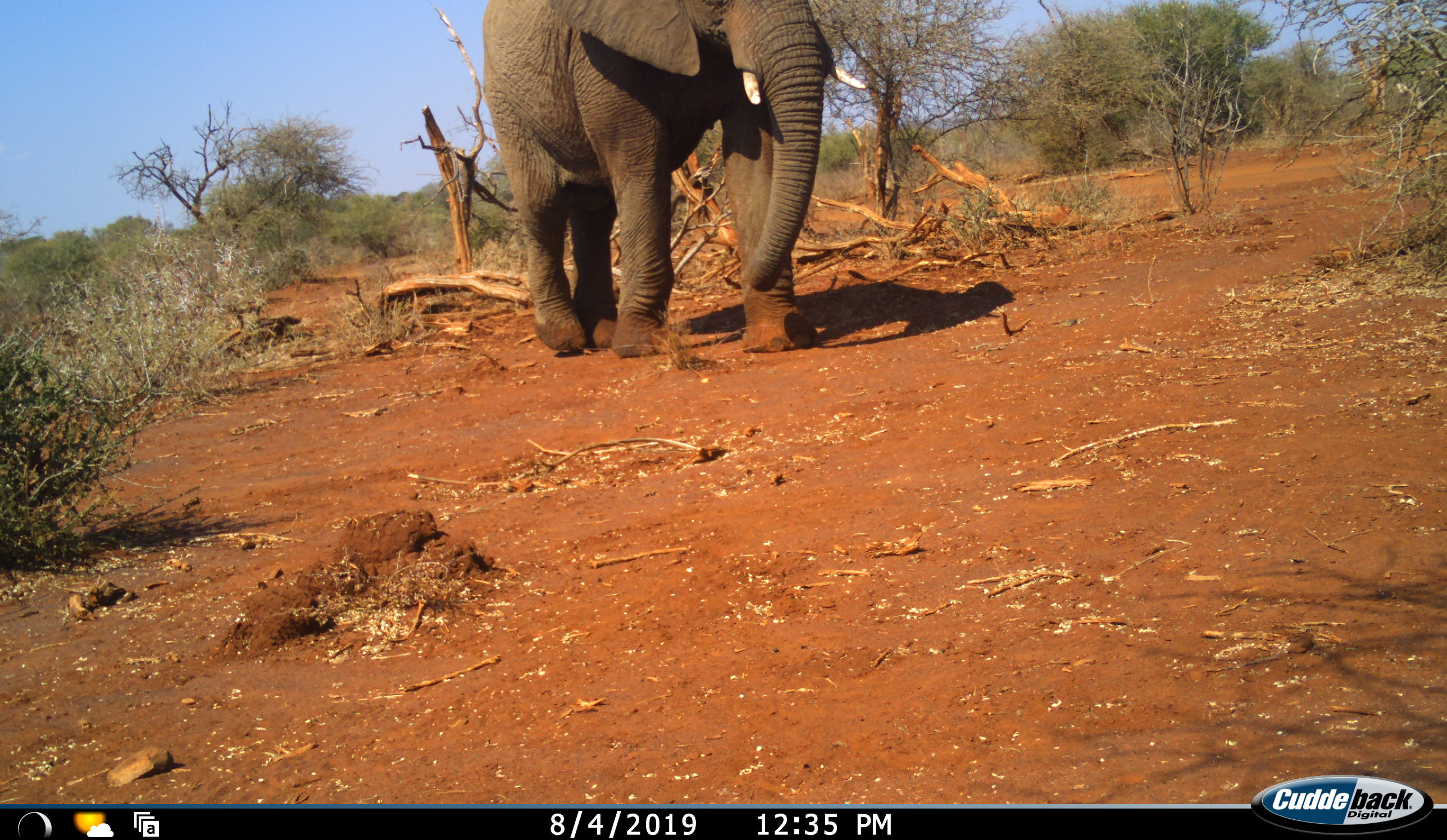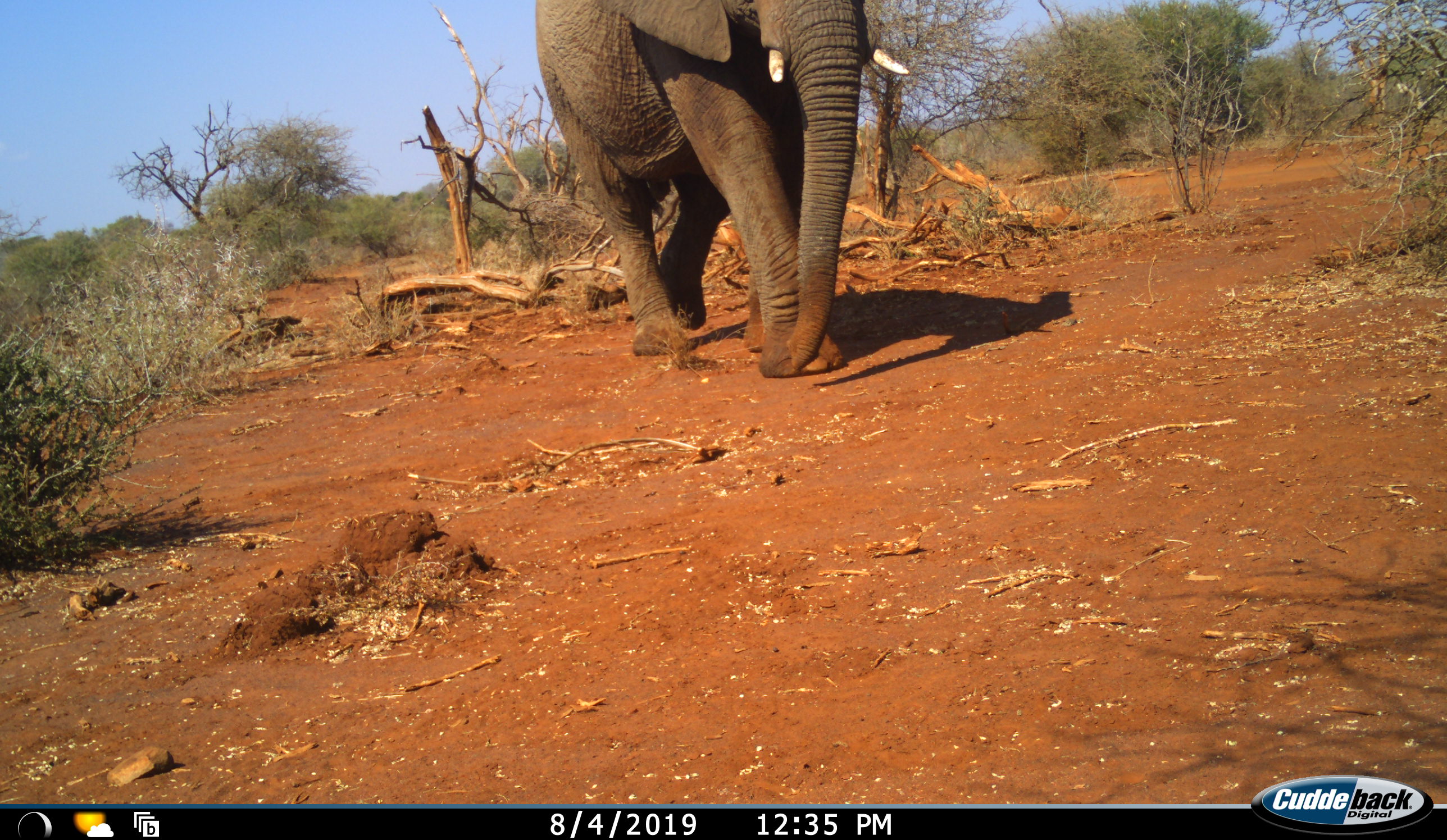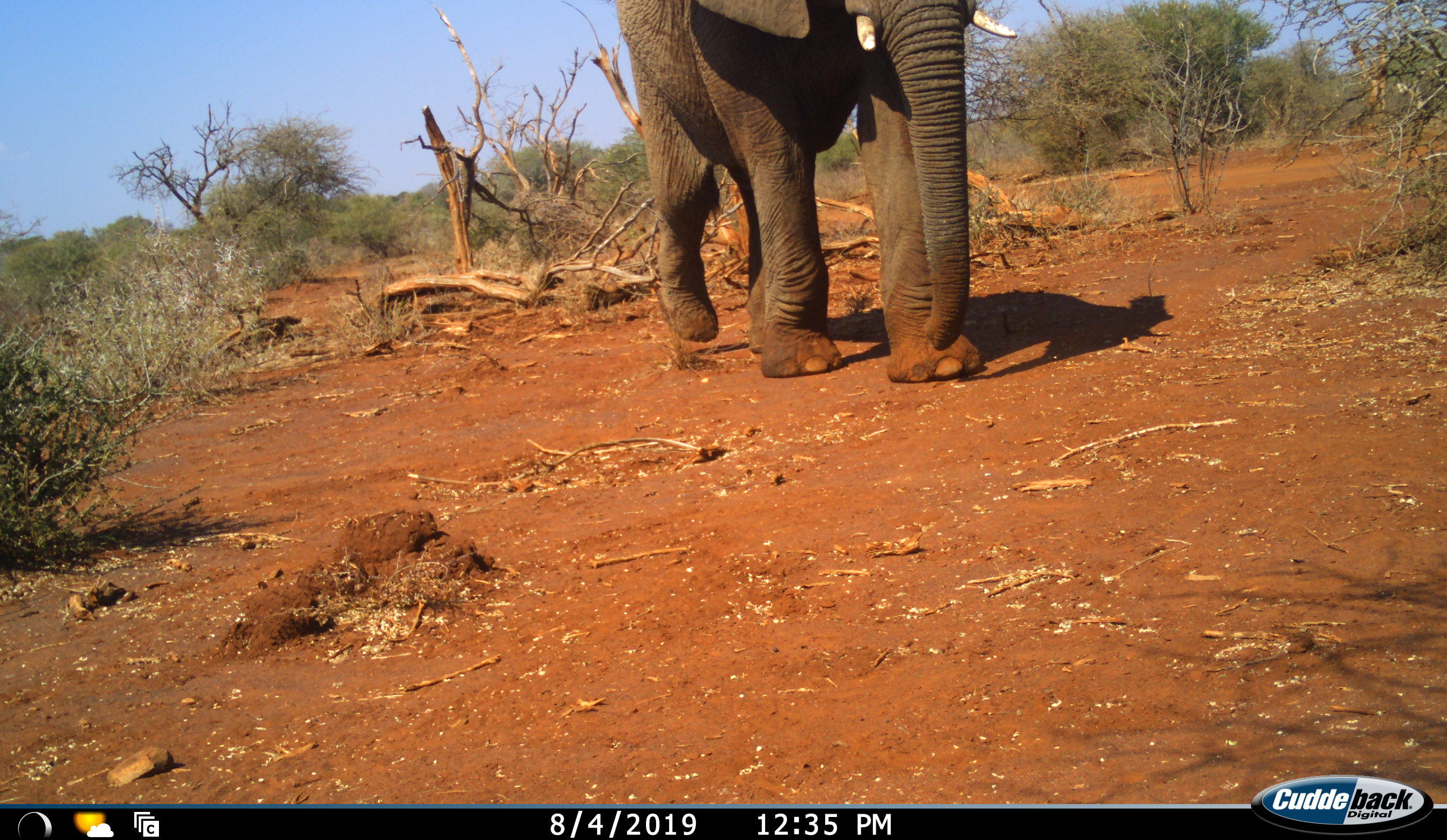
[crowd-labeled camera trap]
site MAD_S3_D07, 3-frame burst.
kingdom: Animalia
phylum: Chordata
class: Mammalia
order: Proboscidea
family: Elephantidae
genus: Loxodonta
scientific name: Loxodonta africana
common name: african bush elephant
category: elephant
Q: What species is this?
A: Elephant (african bush elephant) (Loxodonta africana).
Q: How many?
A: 1.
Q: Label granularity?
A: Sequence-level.